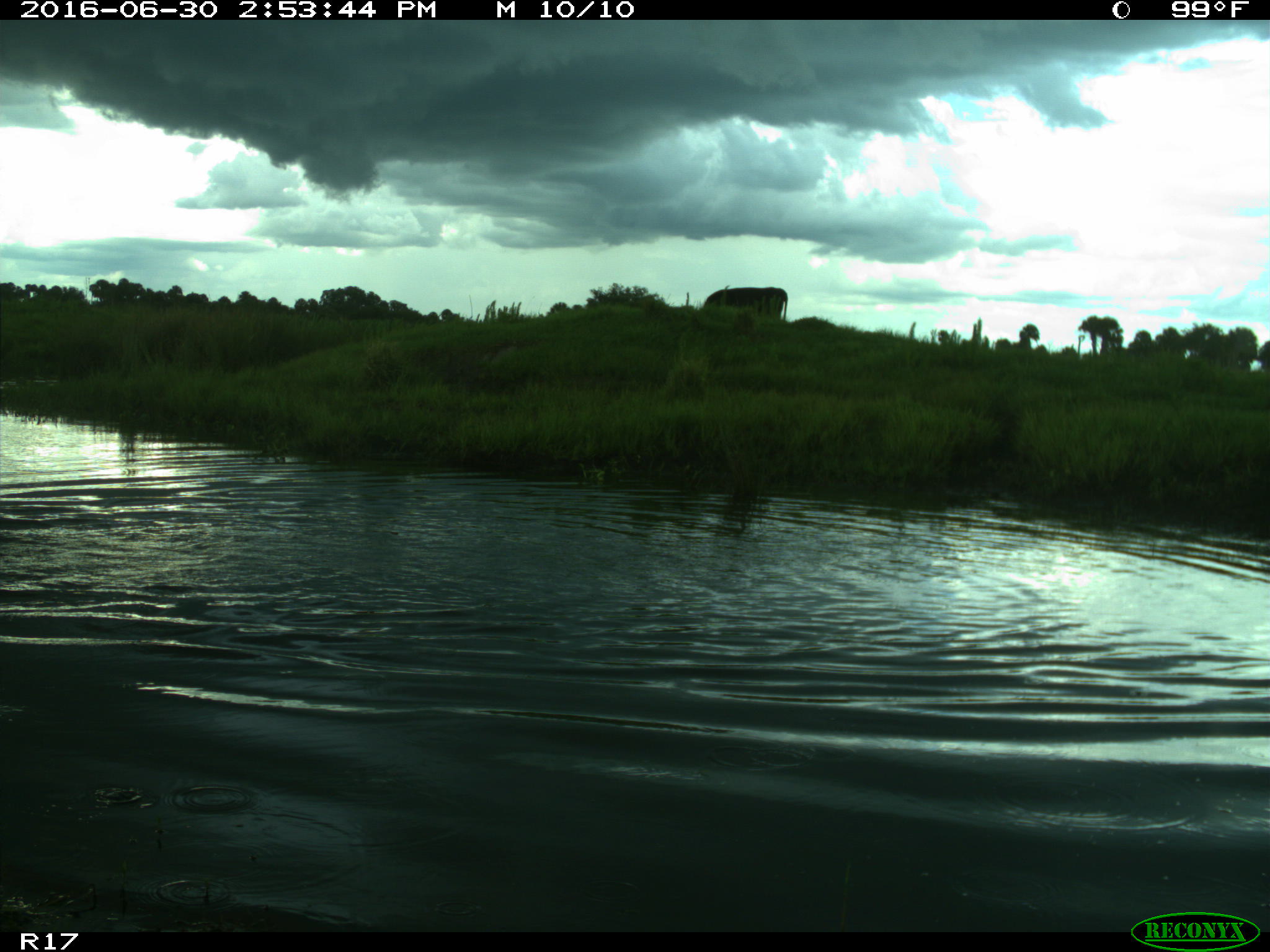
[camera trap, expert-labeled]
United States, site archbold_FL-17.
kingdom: Animalia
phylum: Chordata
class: Mammalia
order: Artiodactyla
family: Bovidae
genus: Bos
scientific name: Bos taurus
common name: domestic cow